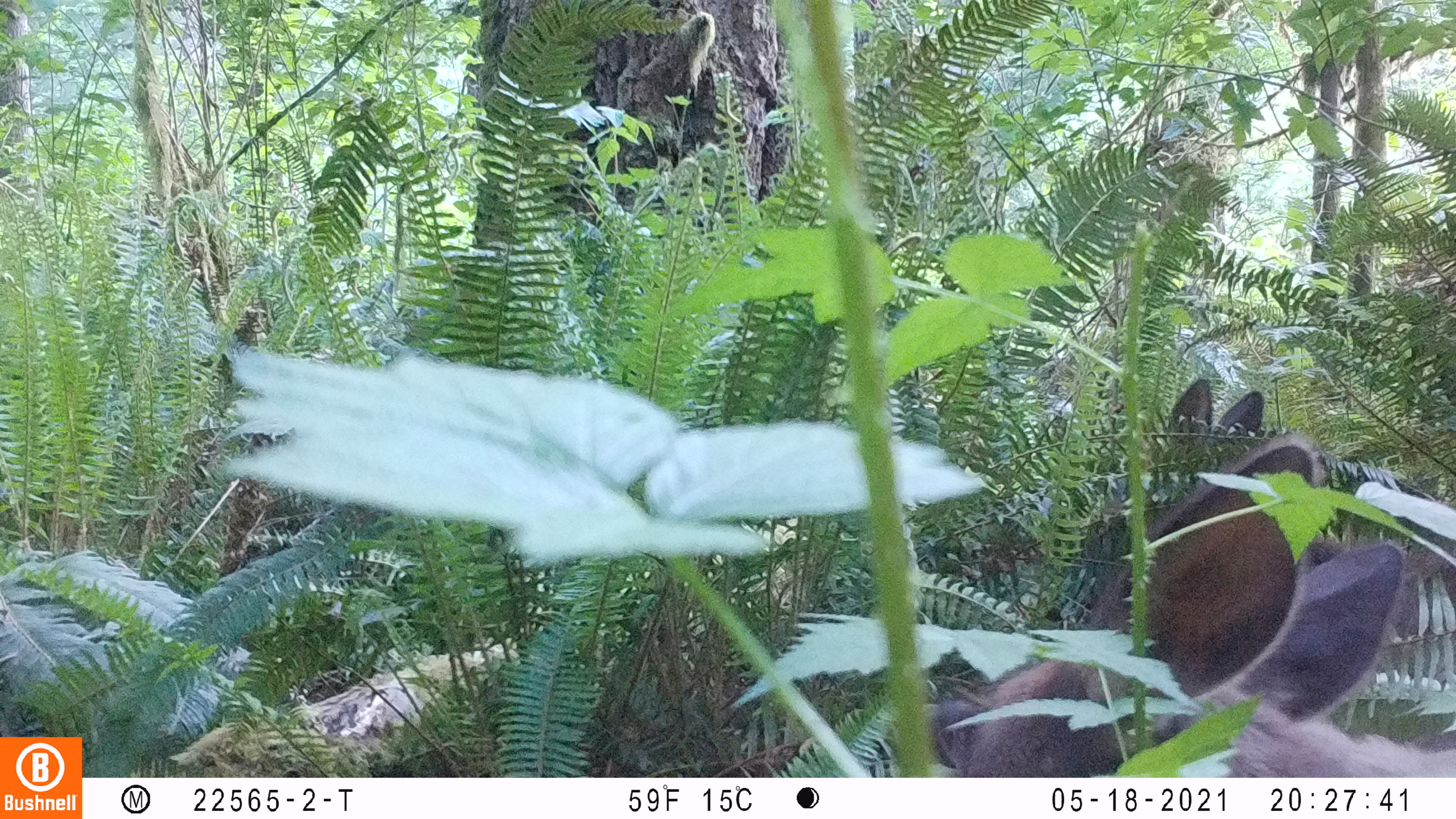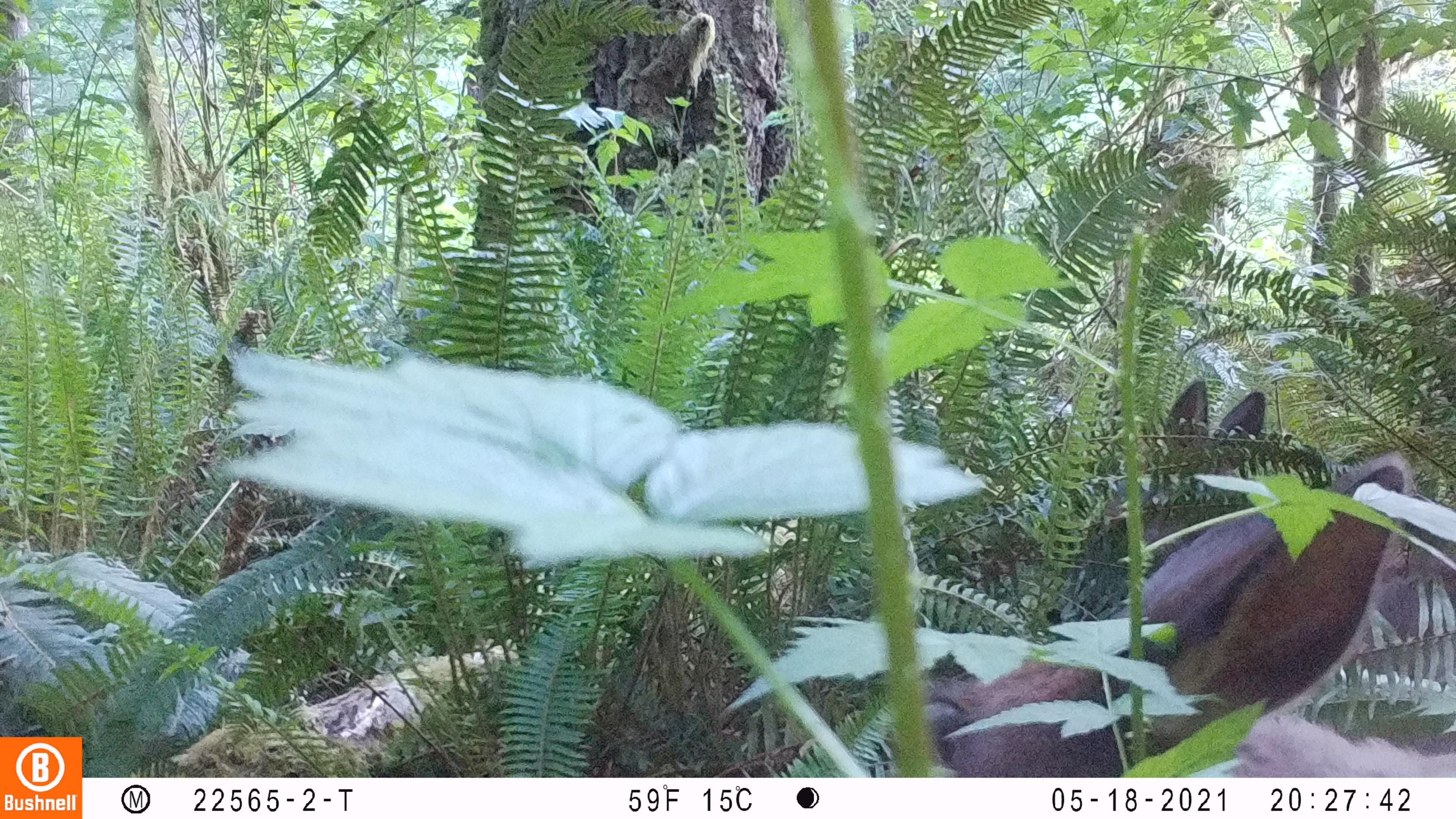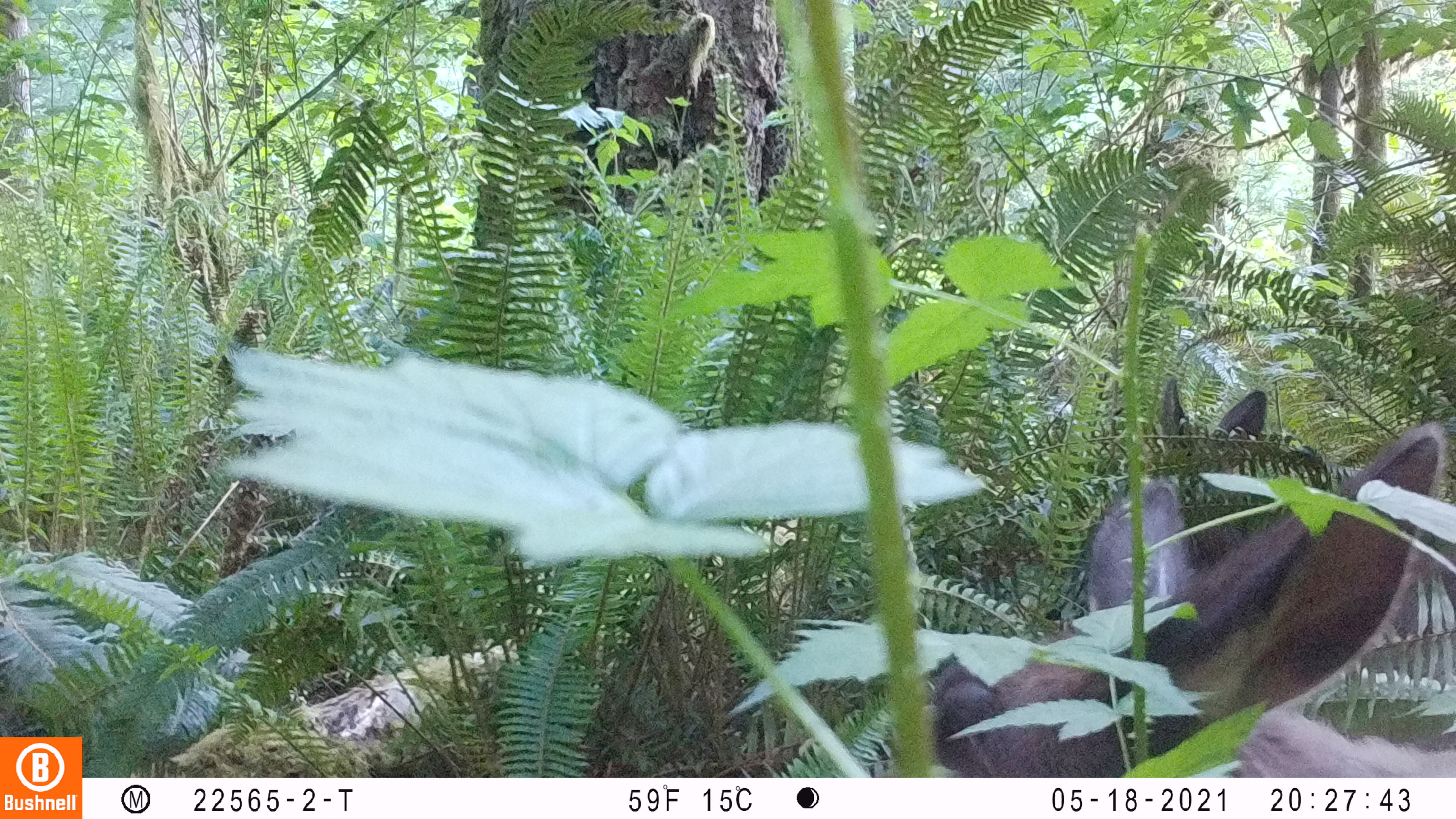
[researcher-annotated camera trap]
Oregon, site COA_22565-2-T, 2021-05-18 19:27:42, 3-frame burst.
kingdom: Animalia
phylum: Chordata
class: Mammalia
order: Artiodactyla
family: Cervidae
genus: Cervus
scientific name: Cervus canadensis roosevelti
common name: roosevelt elk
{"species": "roosevelt elk (Cervus canadensis roosevelti)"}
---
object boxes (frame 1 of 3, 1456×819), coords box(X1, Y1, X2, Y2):
roosevelt elk: box(924, 436, 1450, 770)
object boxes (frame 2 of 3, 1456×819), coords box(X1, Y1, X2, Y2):
roosevelt elk: box(922, 455, 1450, 769)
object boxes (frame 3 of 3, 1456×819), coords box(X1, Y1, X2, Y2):
roosevelt elk: box(930, 423, 1450, 766)